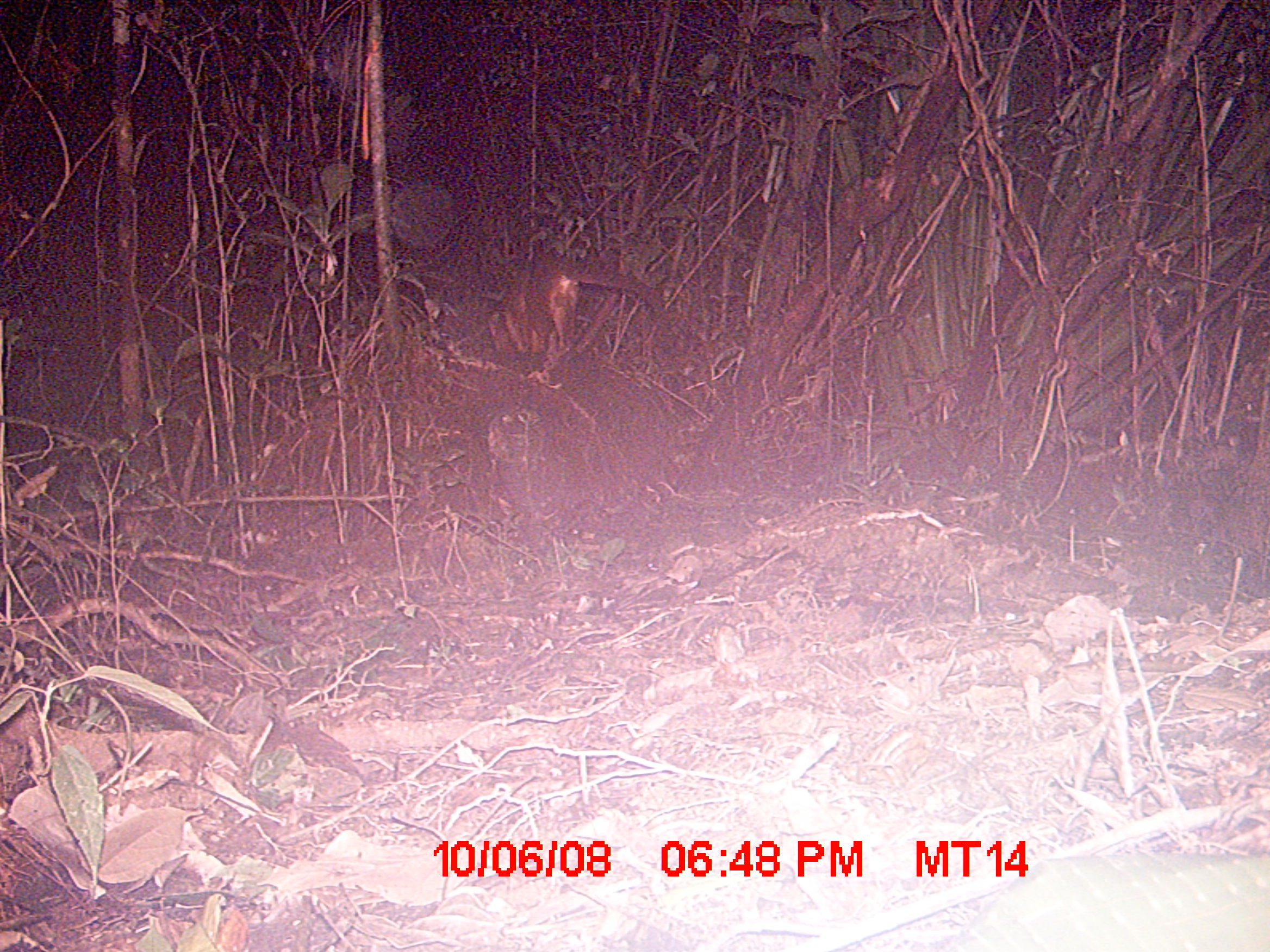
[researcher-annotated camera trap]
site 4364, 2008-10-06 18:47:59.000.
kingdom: Animalia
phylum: Chordata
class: Mammalia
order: Carnivora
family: Eupleridae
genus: Cryptoprocta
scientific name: Cryptoprocta ferox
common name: fossa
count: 1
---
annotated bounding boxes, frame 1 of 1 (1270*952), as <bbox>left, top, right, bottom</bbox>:
cryptoprocta ferox: <bbox>488, 245, 665, 392</bbox>